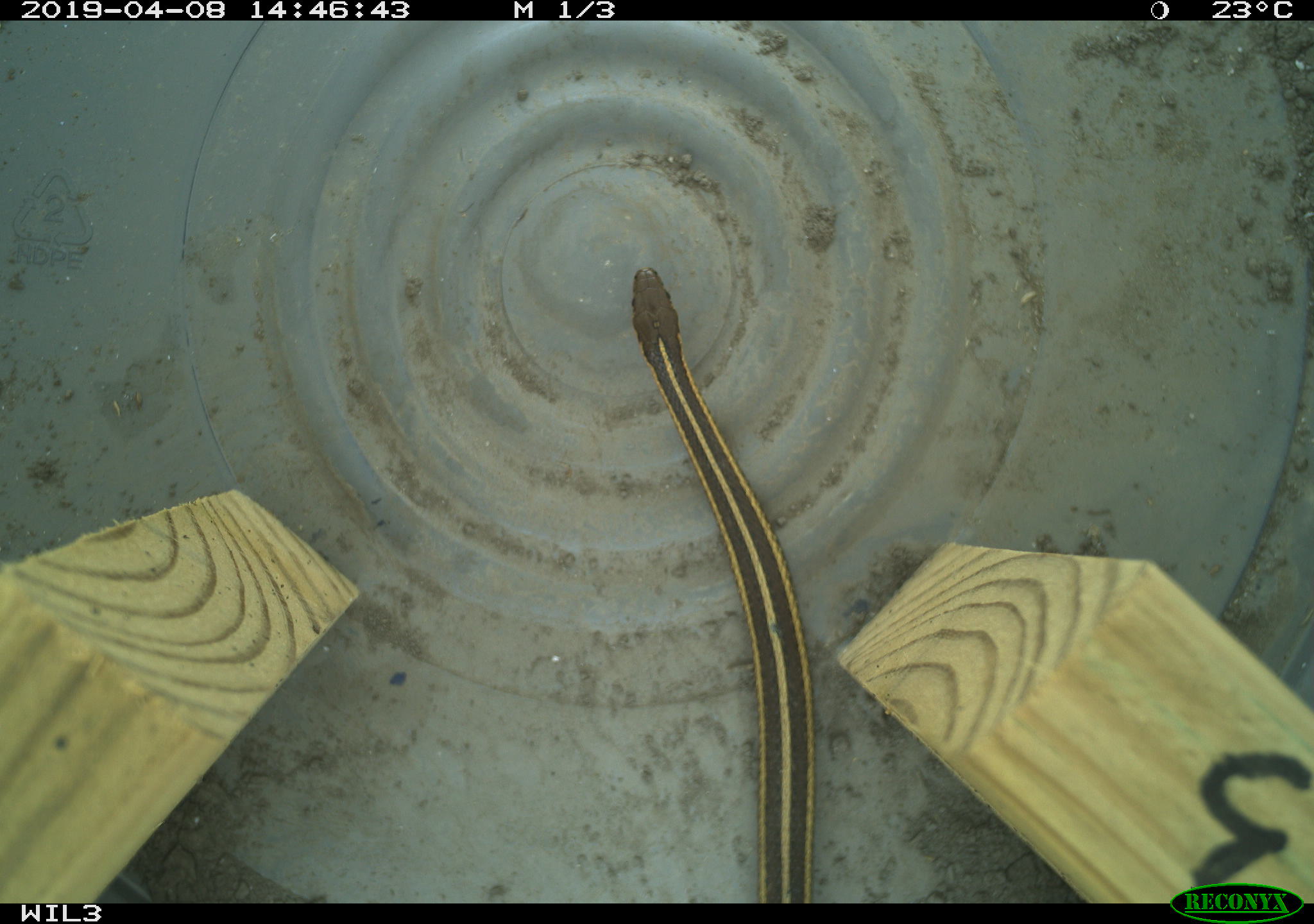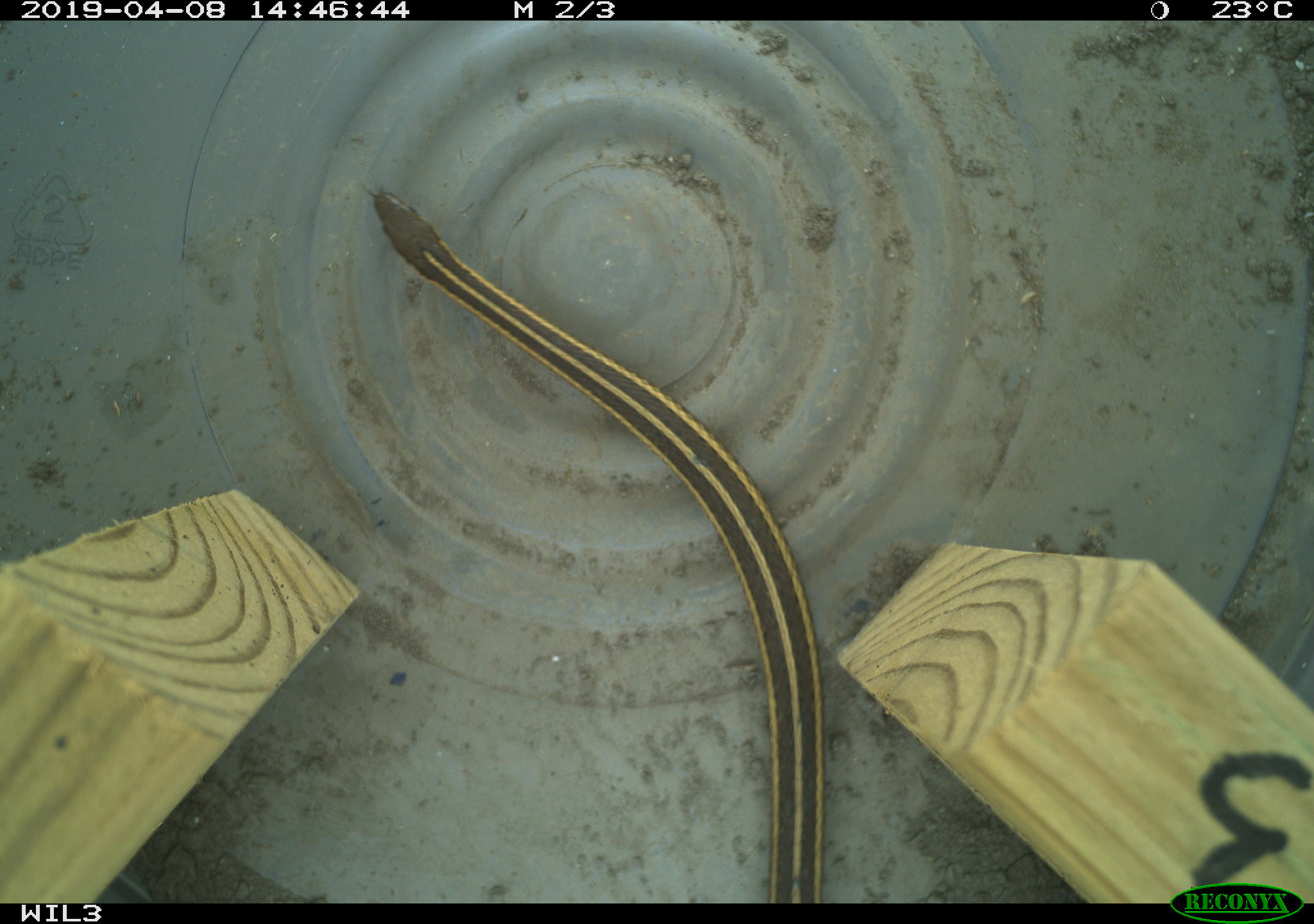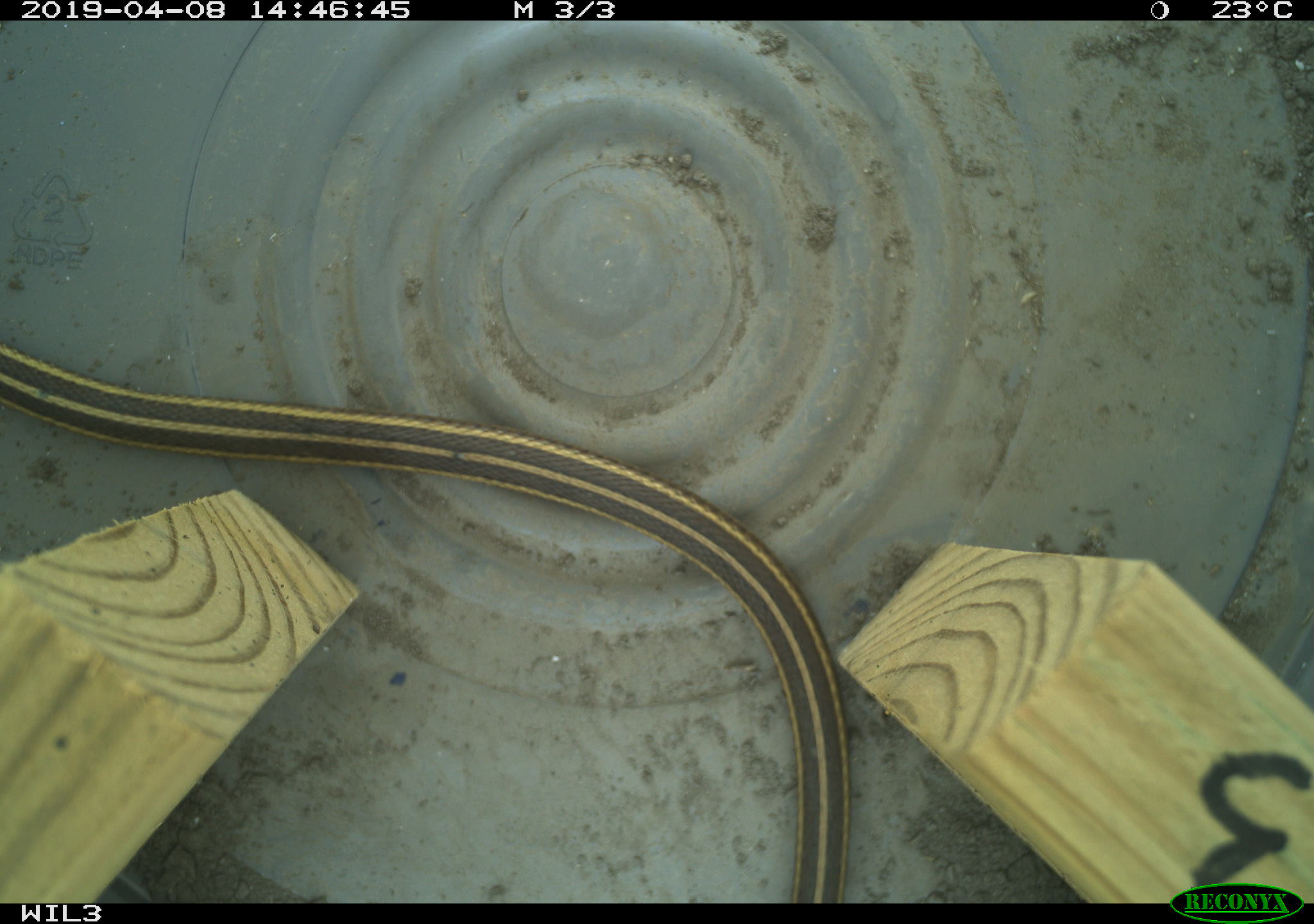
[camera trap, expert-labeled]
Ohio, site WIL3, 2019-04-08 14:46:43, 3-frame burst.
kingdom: Animalia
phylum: Chordata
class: Reptilia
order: Squamata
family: Colubridae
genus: Thamnophis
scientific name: Thamnophis butleri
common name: butler's gartersnake